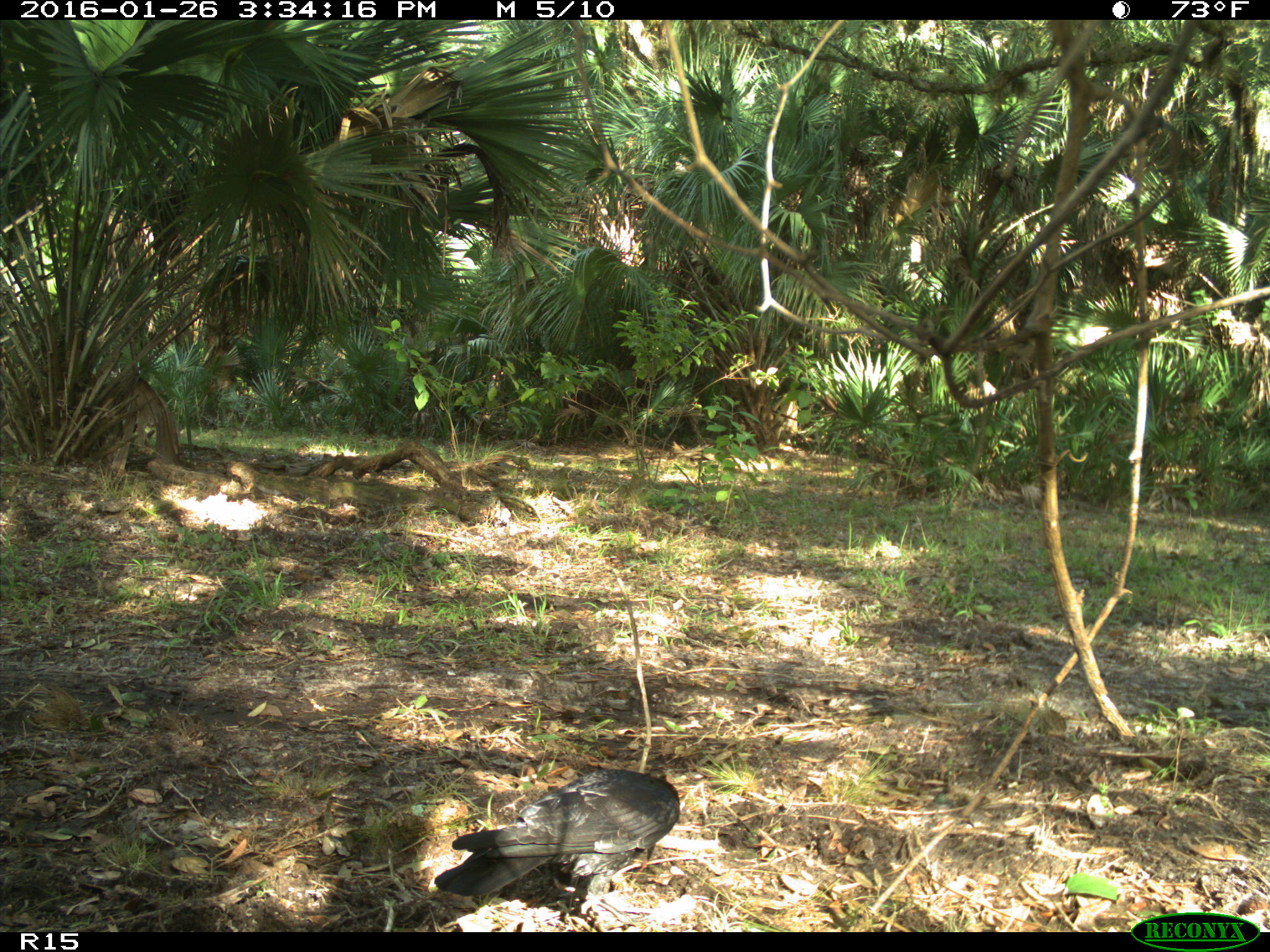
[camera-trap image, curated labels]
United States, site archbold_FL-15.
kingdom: Animalia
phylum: Chordata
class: Aves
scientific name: Aves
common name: birds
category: unidentified bird